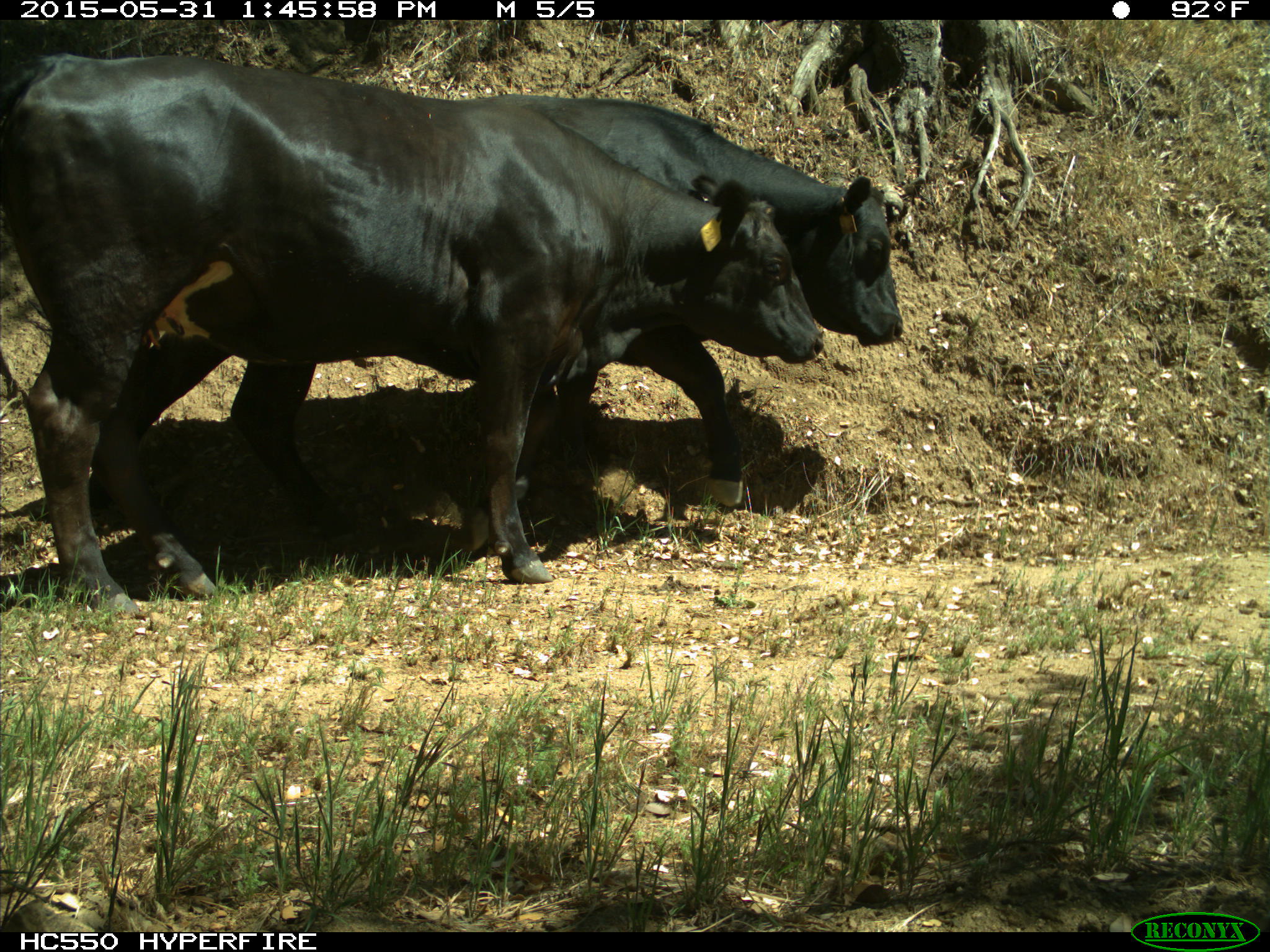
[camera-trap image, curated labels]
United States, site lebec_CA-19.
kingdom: Animalia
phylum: Chordata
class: Mammalia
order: Artiodactyla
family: Bovidae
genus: Bos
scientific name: Bos taurus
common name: domestic cow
Bos taurus (domestic cow).